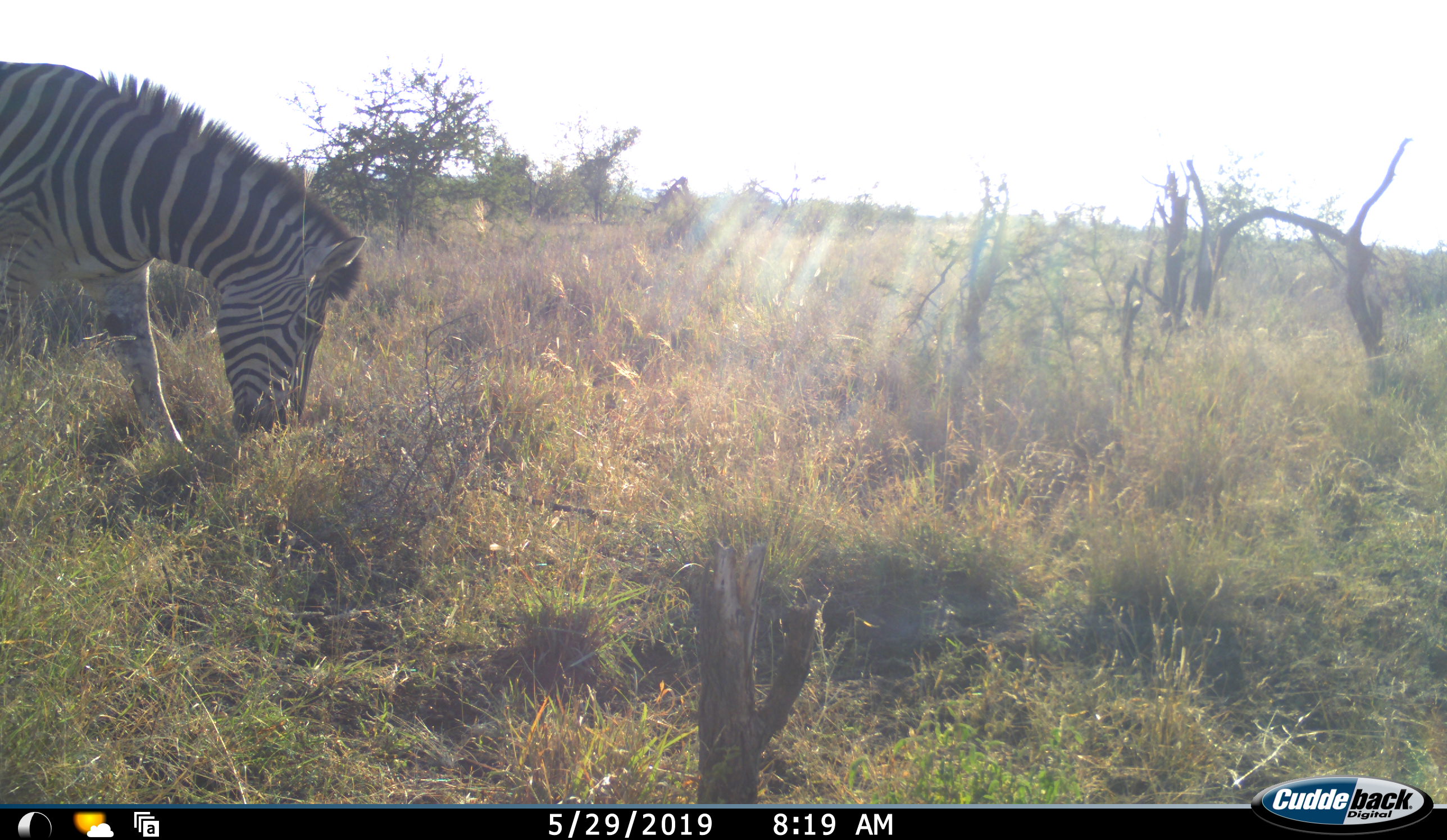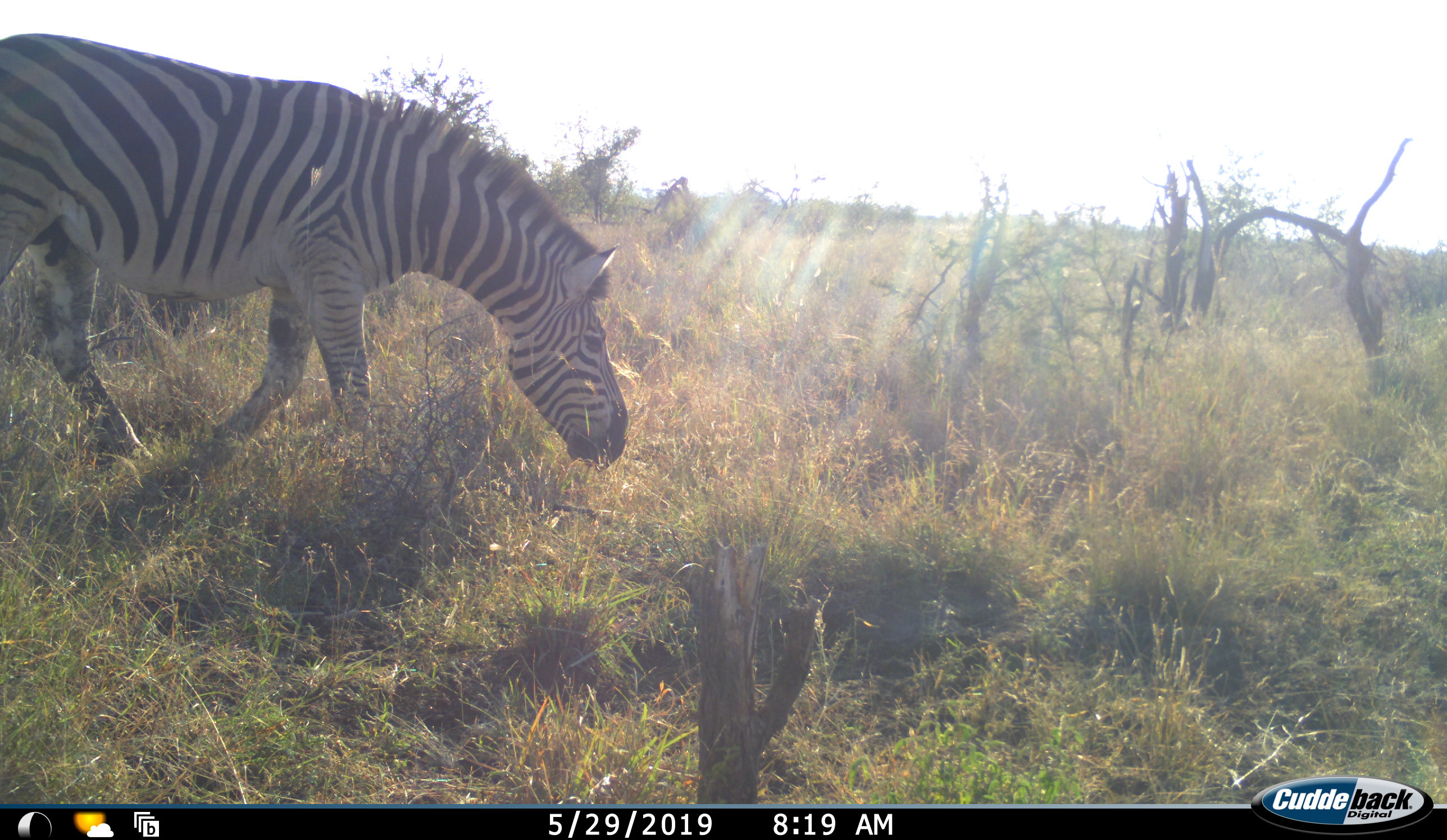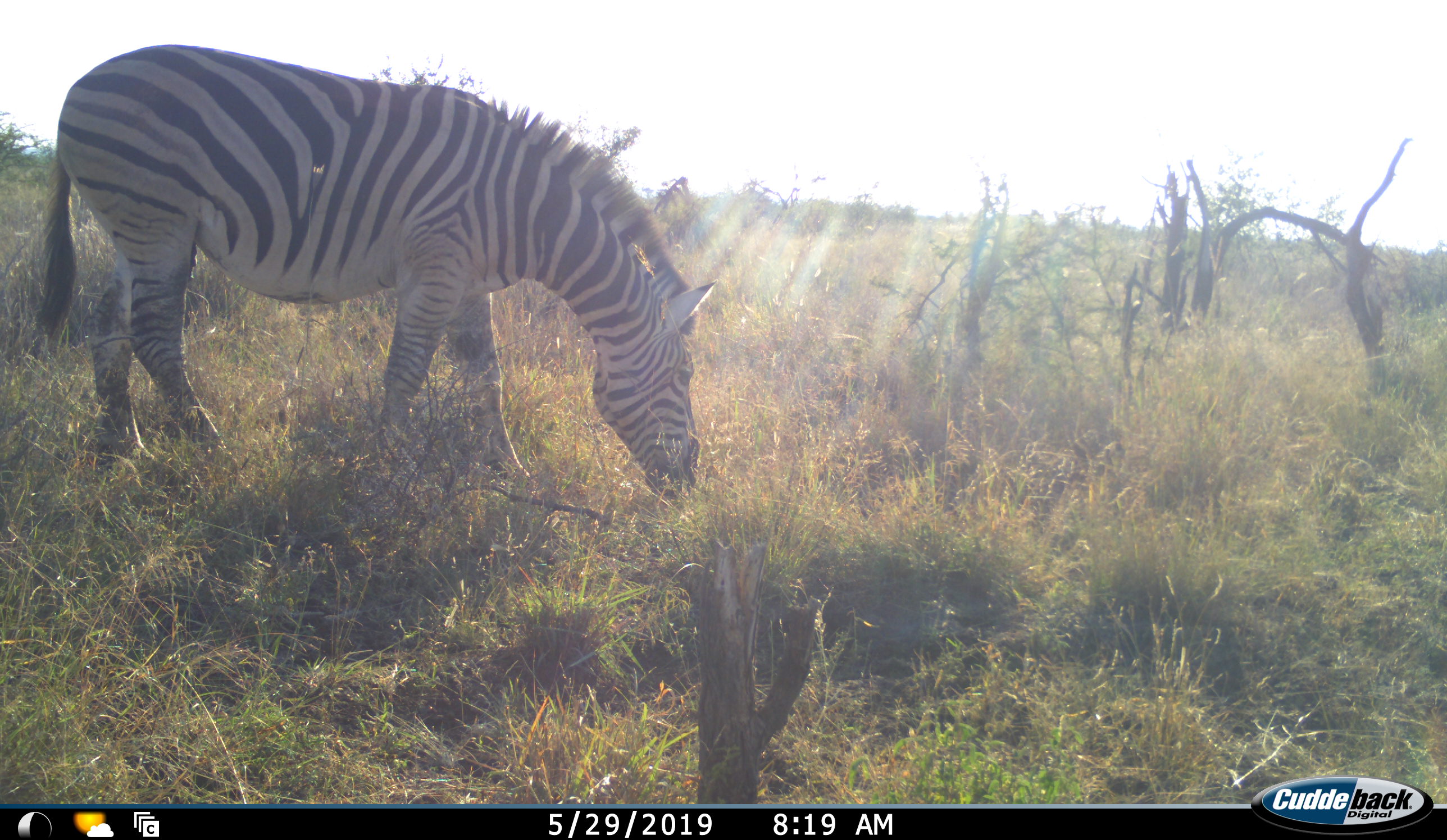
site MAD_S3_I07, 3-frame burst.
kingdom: Animalia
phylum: Chordata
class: Mammalia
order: Perissodactyla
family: Equidae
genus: Equus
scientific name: Equus quagga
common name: plains zebra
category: zebraplains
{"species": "zebraplains (plains zebra) (Equus quagga)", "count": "1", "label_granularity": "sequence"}